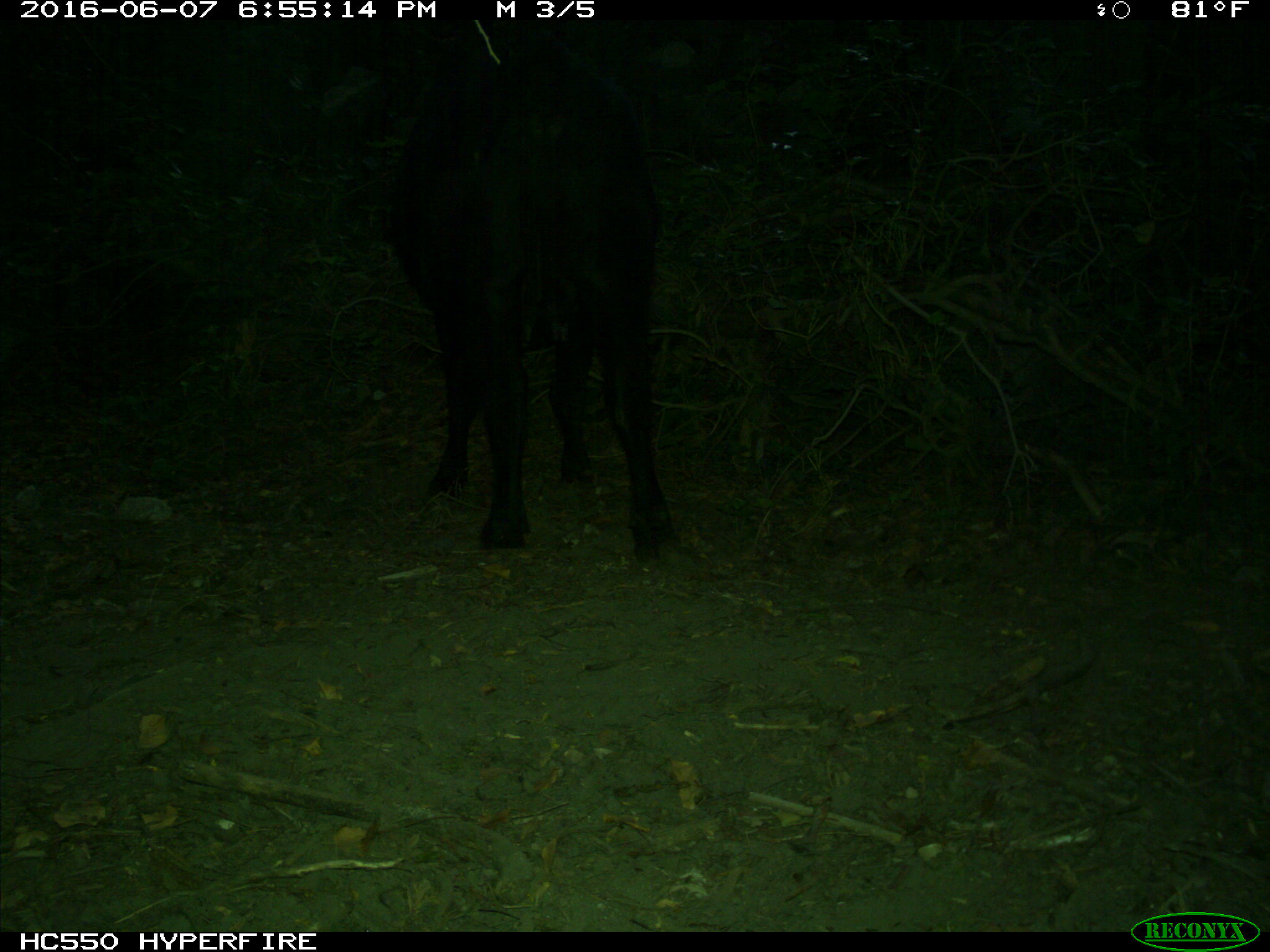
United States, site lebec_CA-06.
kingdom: Animalia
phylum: Chordata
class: Mammalia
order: Artiodactyla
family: Bovidae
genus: Bos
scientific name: Bos taurus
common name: domestic cow